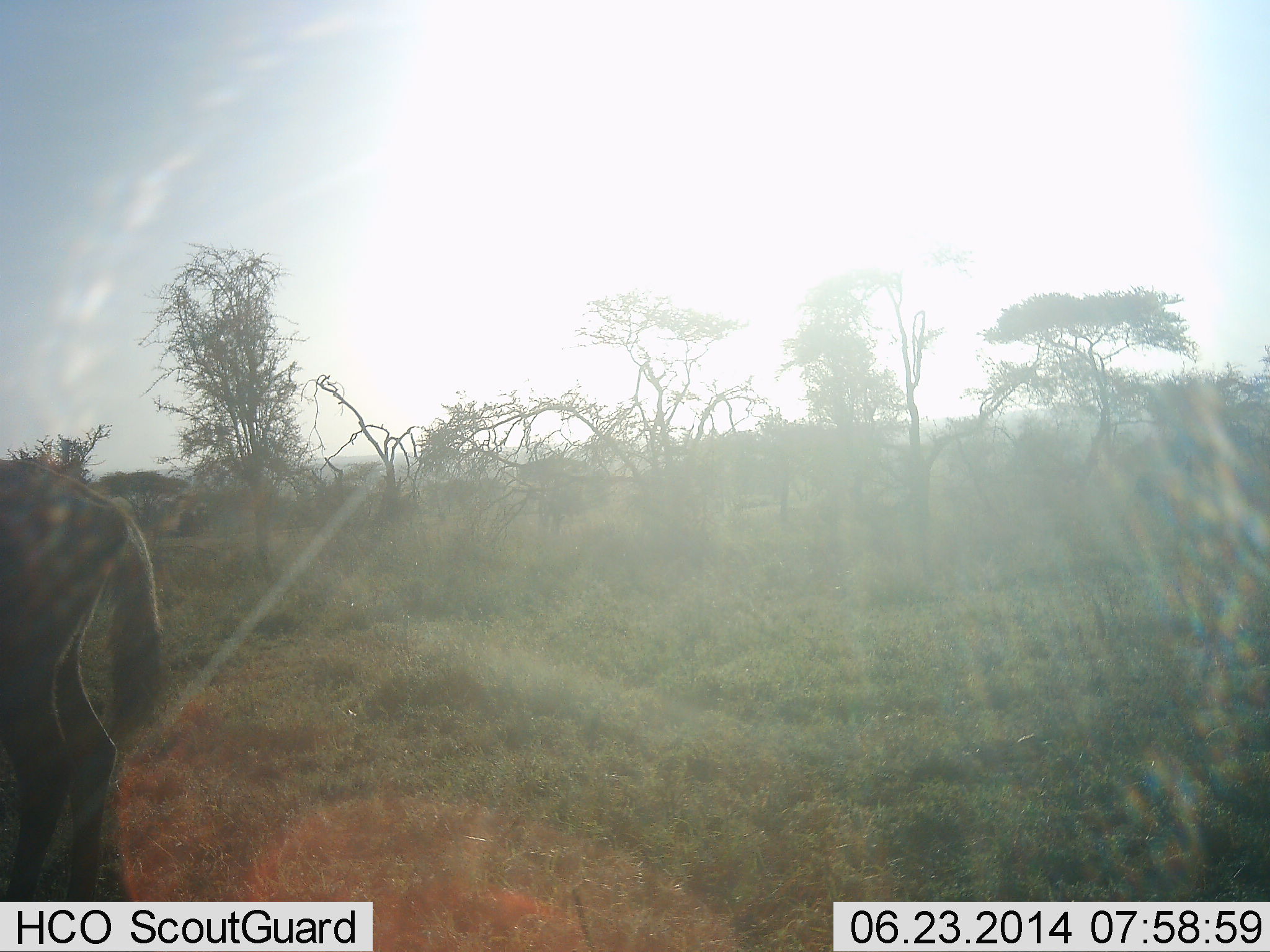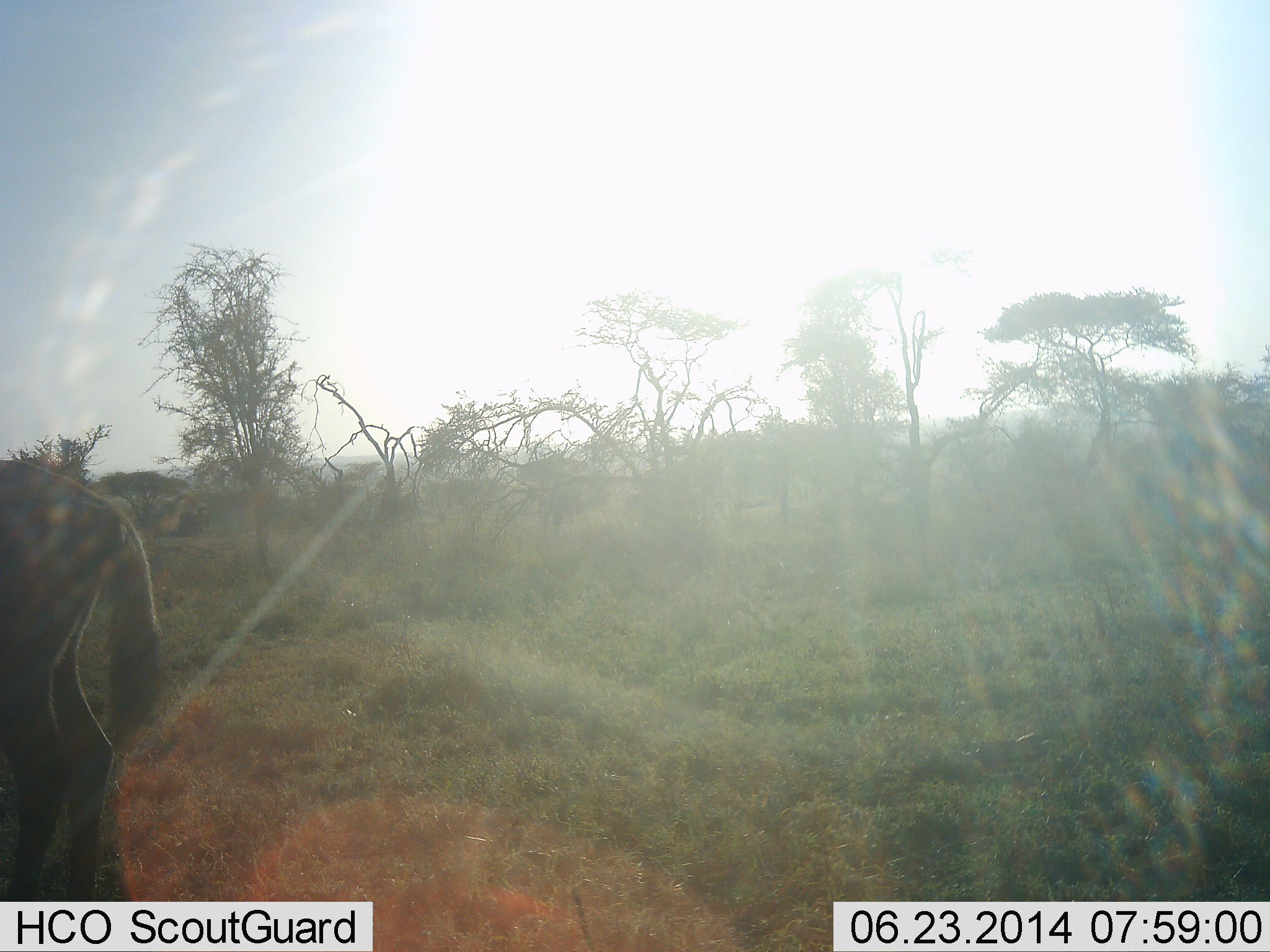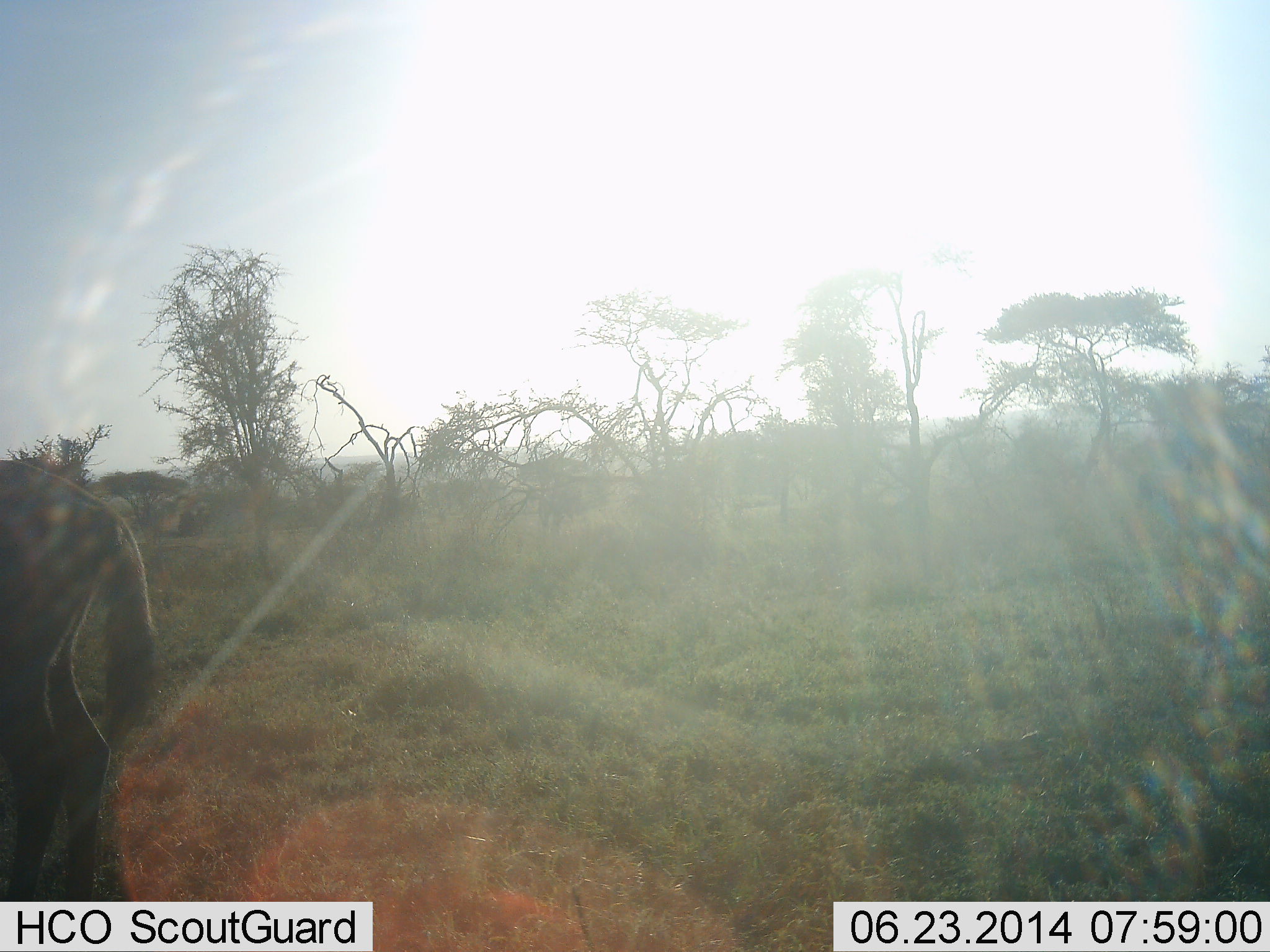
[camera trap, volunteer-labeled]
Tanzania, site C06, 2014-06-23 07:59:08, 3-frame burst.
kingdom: Animalia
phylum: Chordata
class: Mammalia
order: Artiodactyla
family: Bovidae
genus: Connochaetes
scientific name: Connochaetes taurinus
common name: blue wildebeest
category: wildebeest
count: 1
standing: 100%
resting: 0%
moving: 0%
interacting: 0%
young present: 33%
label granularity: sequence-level